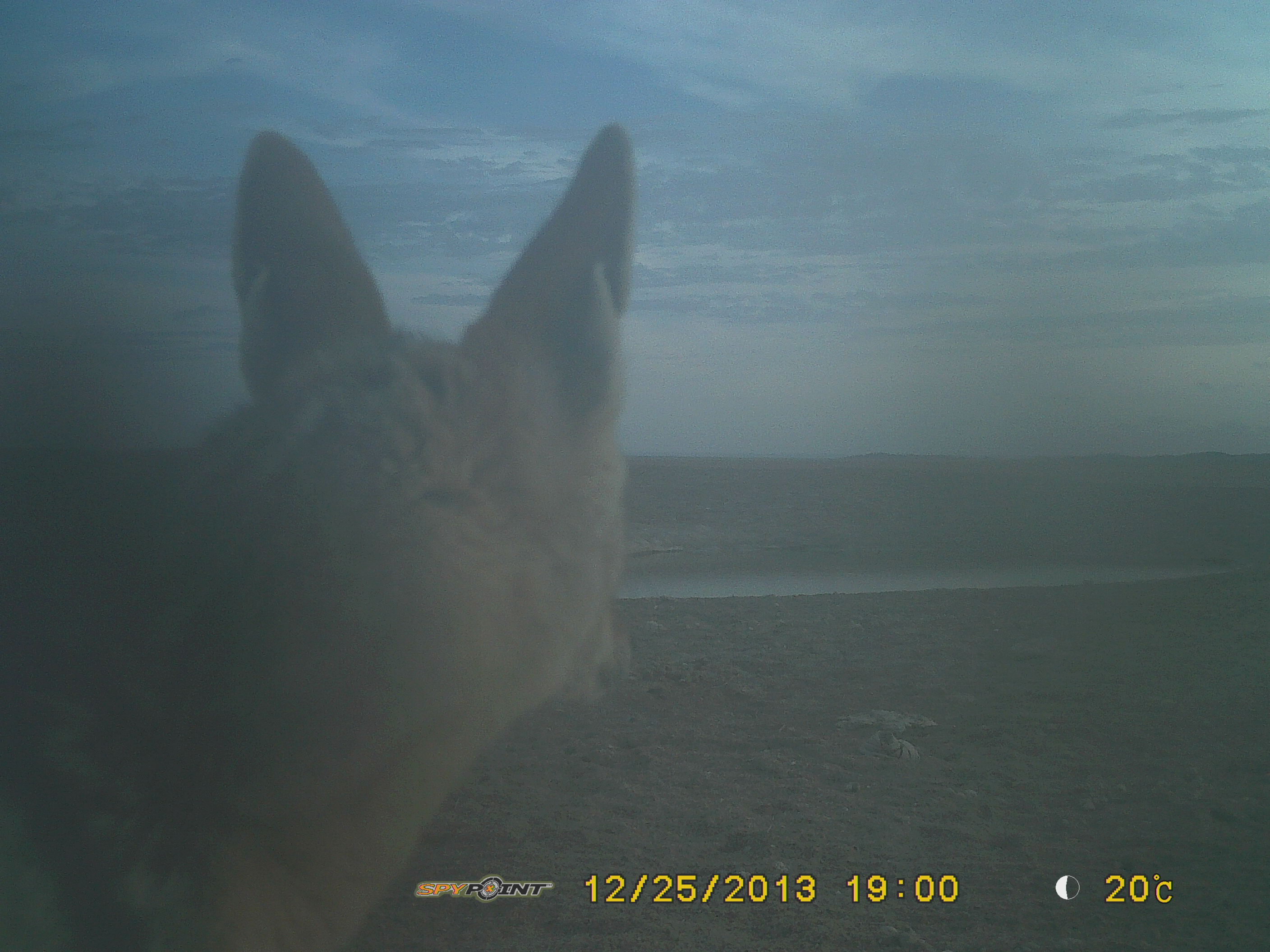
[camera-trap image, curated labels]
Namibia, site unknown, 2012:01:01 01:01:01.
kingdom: Animalia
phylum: Chordata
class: Mammalia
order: Carnivora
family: Canidae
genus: Lupulella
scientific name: Lupulella mesomelas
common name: black-backed jackal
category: canis mesomelas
Canis mesomelas (black-backed jackal) (Lupulella mesomelas).